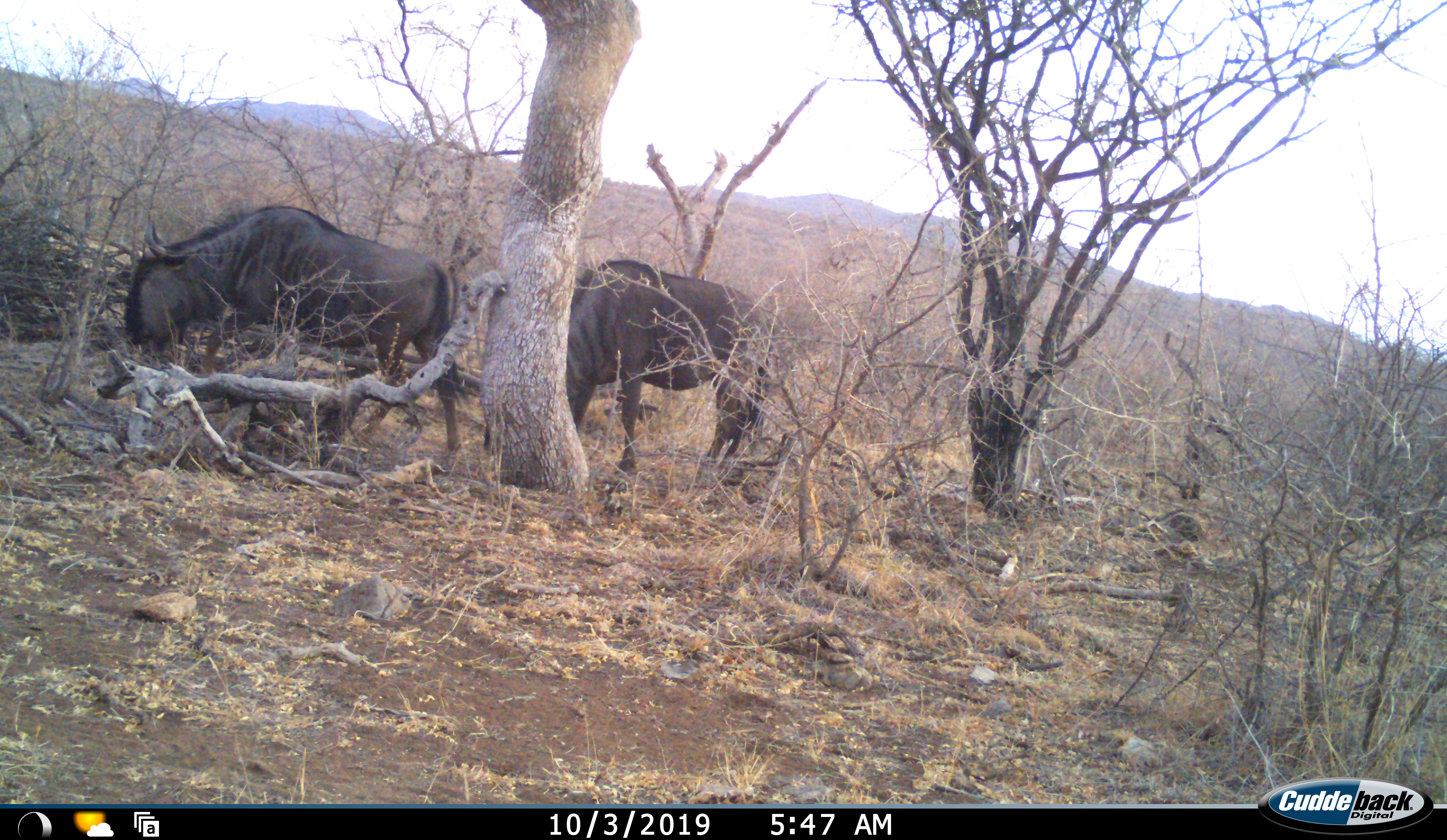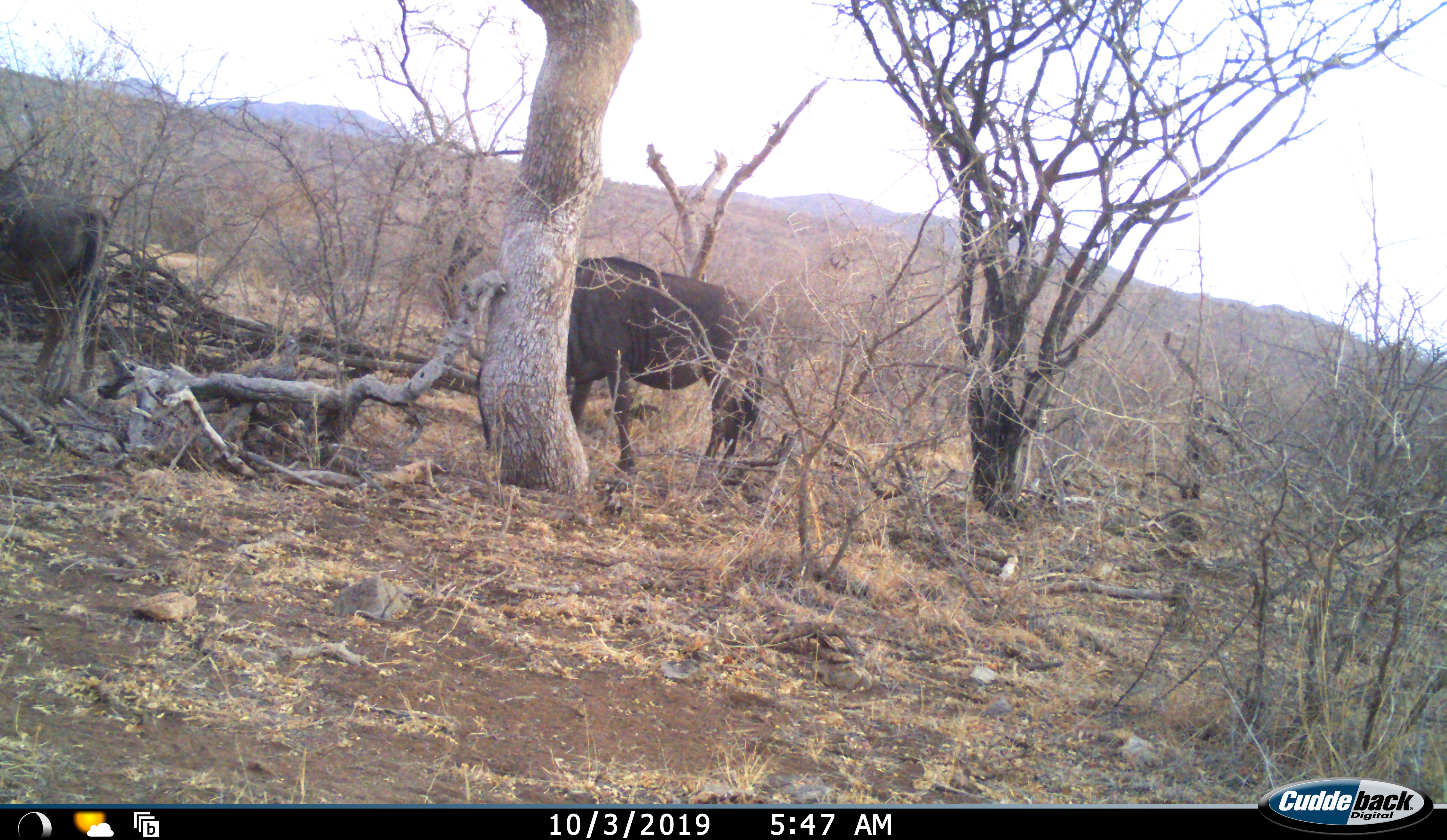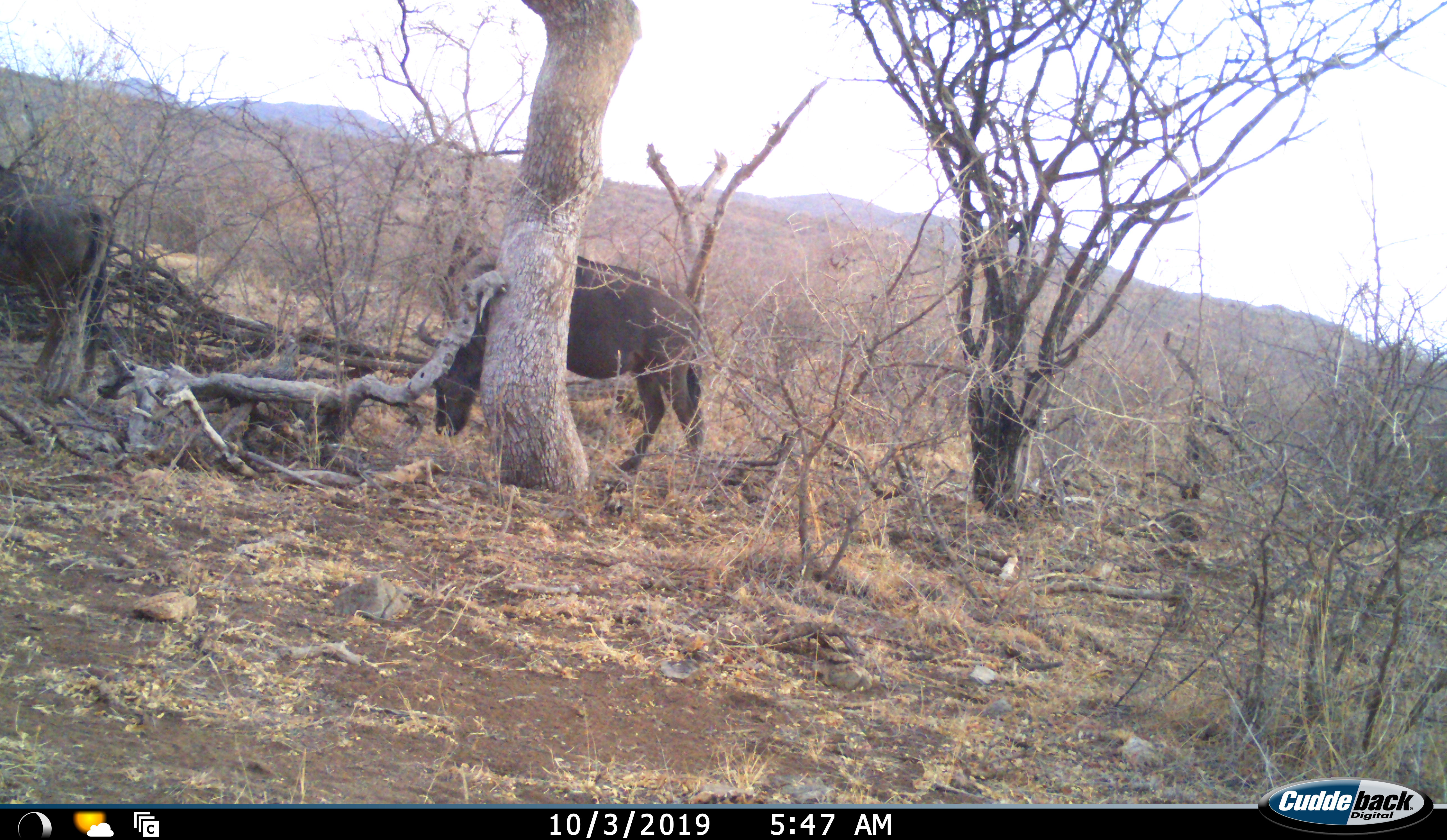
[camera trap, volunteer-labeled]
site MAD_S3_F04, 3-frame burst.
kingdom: Animalia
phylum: Chordata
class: Mammalia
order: Artiodactyla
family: Bovidae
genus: Connochaetes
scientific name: Connochaetes taurinus taurinus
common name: blue wildebeest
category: wildebeestblue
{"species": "wildebeestblue (blue wildebeest) (Connochaetes taurinus taurinus)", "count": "2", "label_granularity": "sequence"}